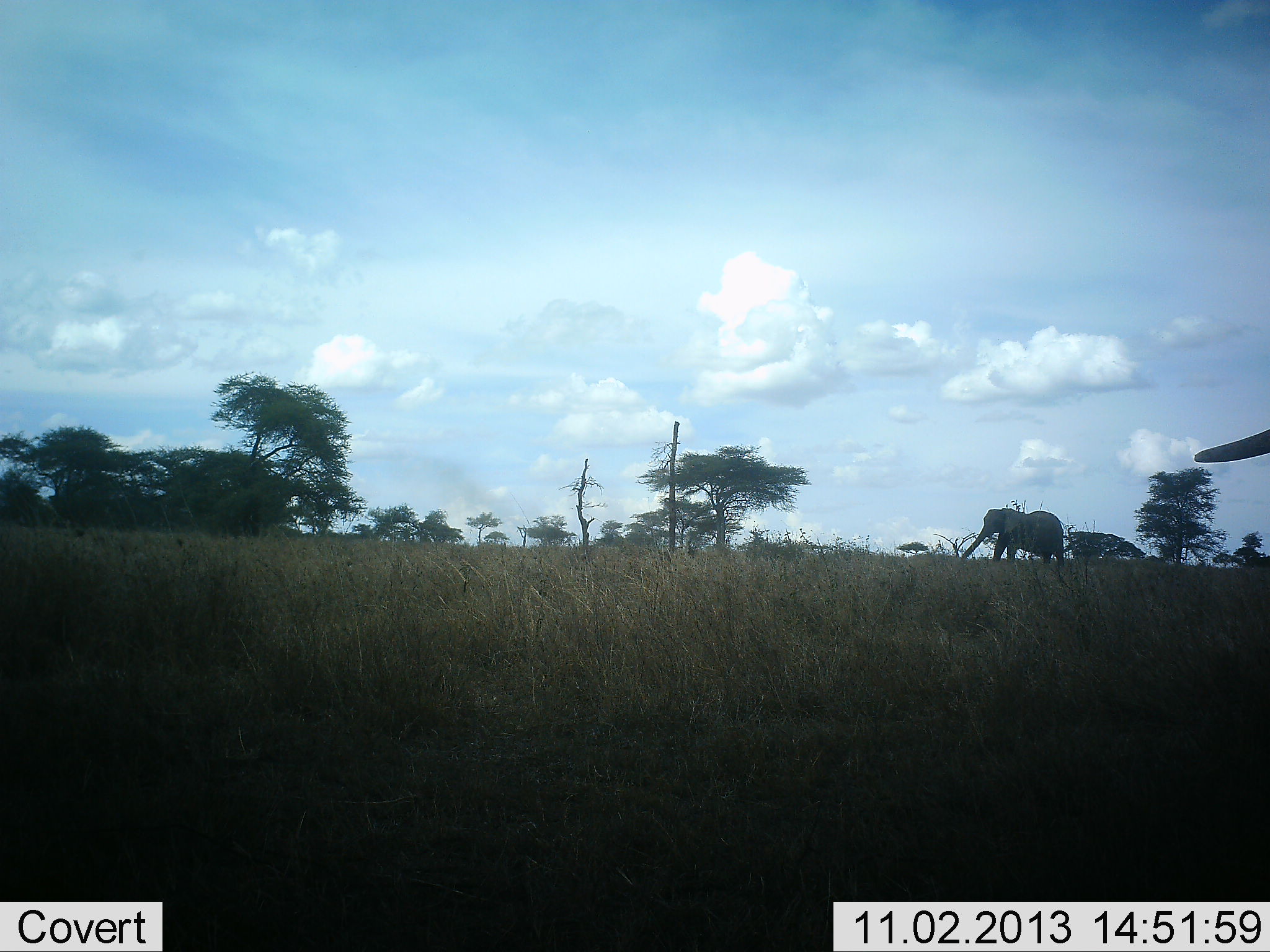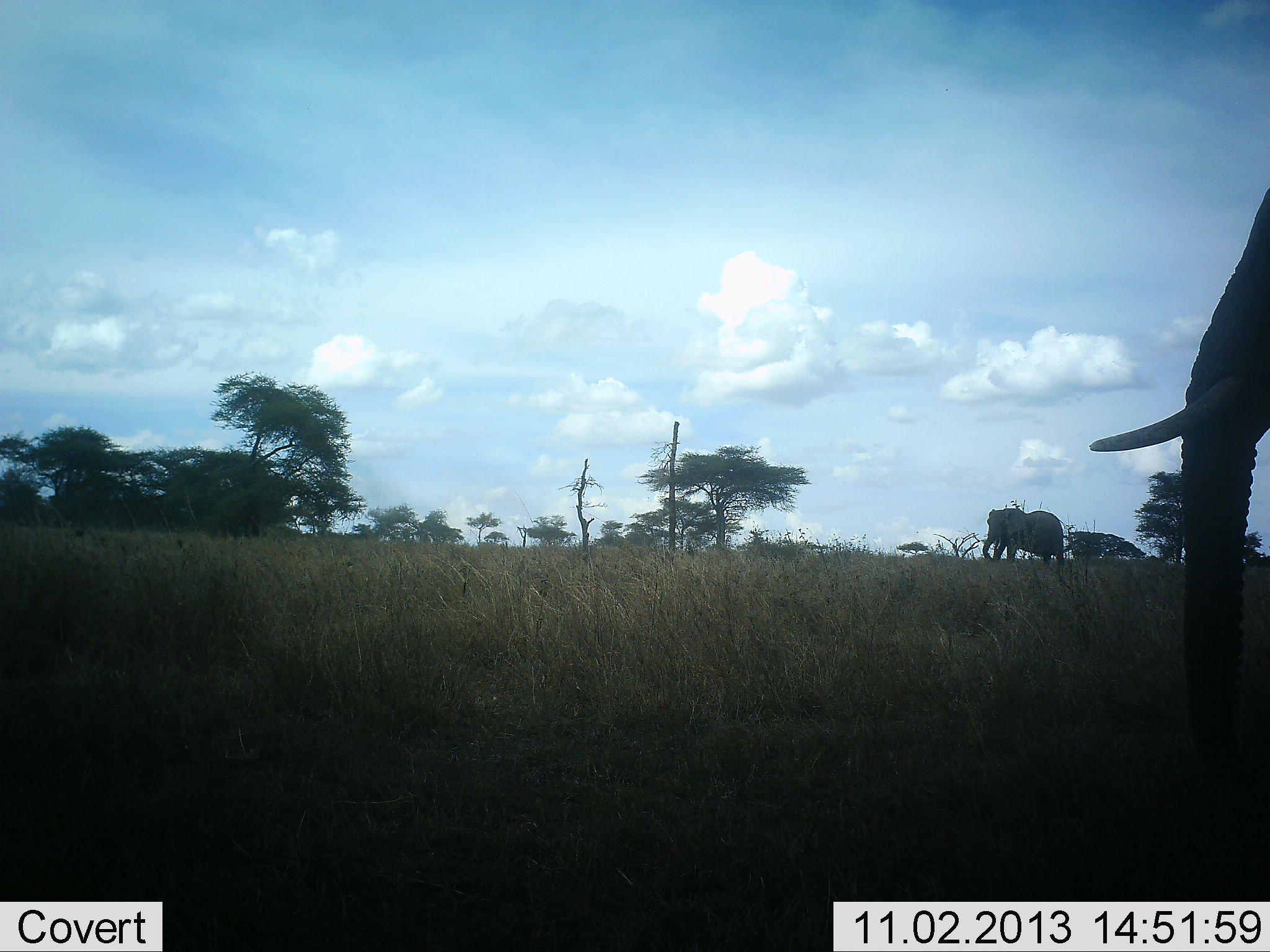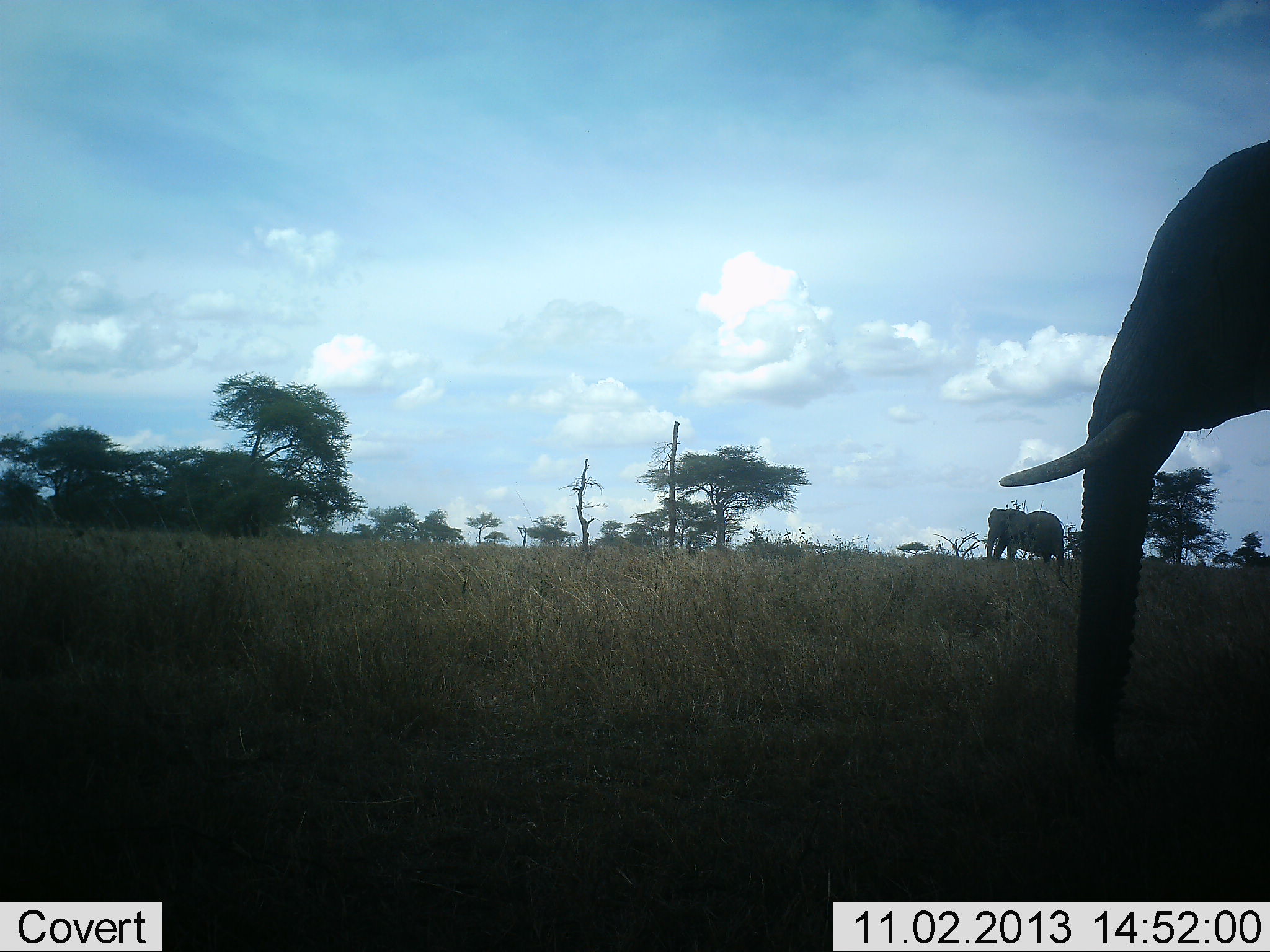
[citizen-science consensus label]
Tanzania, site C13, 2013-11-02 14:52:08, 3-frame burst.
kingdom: Animalia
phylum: Chordata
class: Mammalia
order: Proboscidea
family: Elephantidae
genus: Loxodonta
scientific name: Loxodonta africana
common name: african bush elephant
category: elephant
Elephant (african bush elephant) (Loxodonta africana), count 2. Behavior (volunteer vote fractions): standing 60%, resting 0%, moving 90%, interacting 0%. Young present (vote fraction): 0%. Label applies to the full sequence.